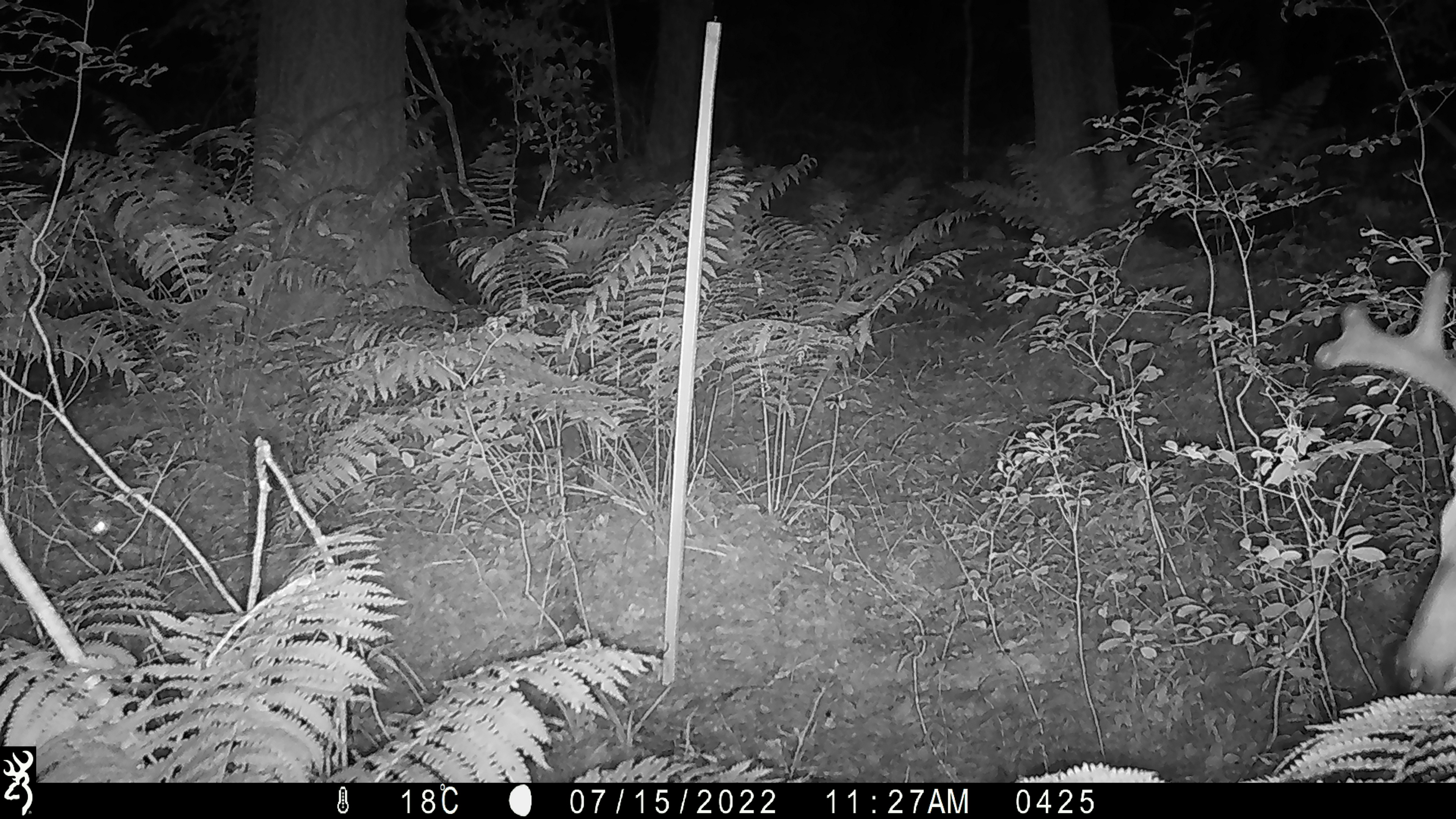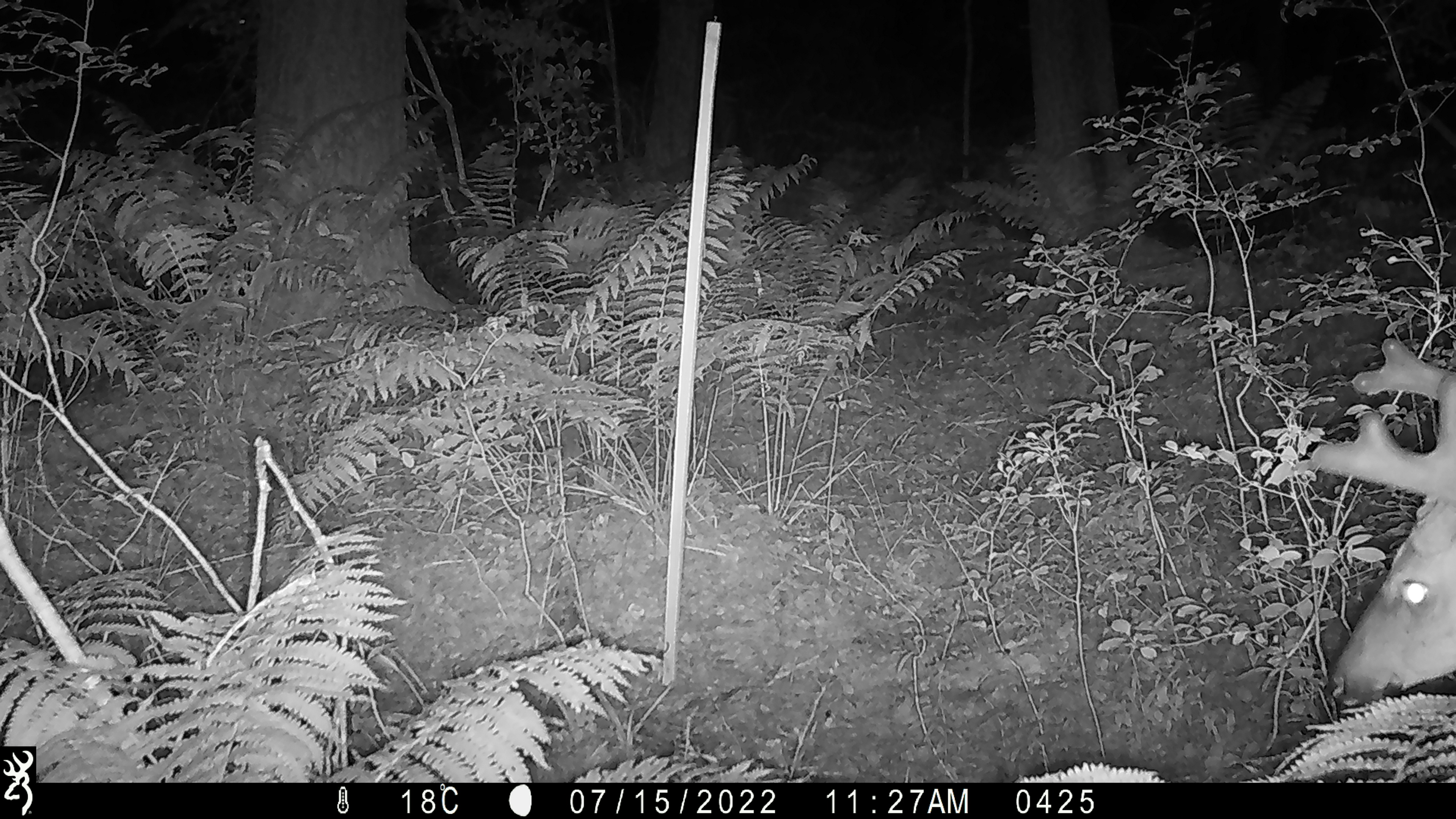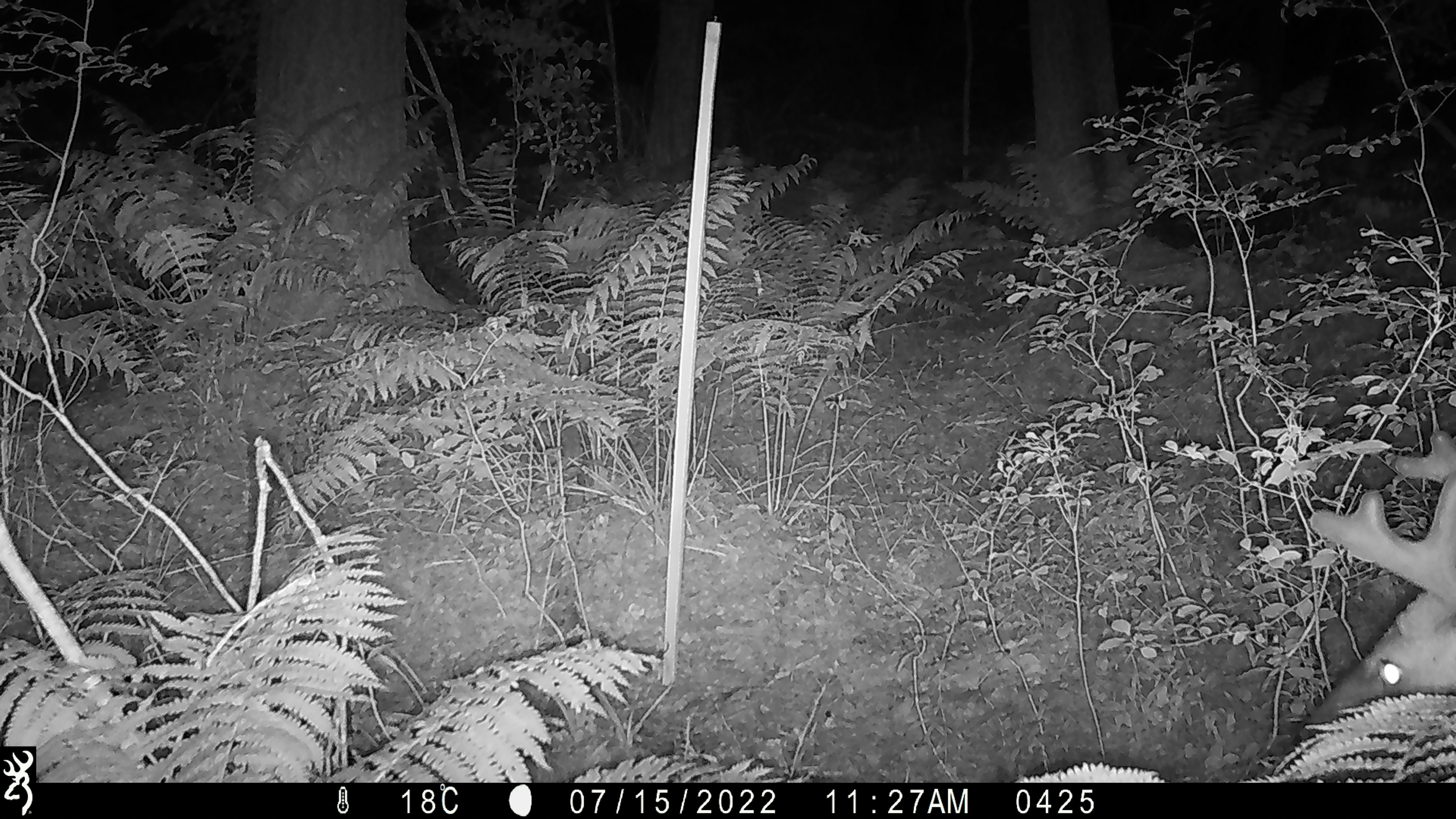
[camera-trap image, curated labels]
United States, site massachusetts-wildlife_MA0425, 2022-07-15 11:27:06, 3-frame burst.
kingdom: Animalia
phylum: Chordata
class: Mammalia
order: Artiodactyla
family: Cervidae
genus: Odocoileus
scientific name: Odocoileus virginianus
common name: white-tailed deer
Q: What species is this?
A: White-tailed deer (Odocoileus virginianus).